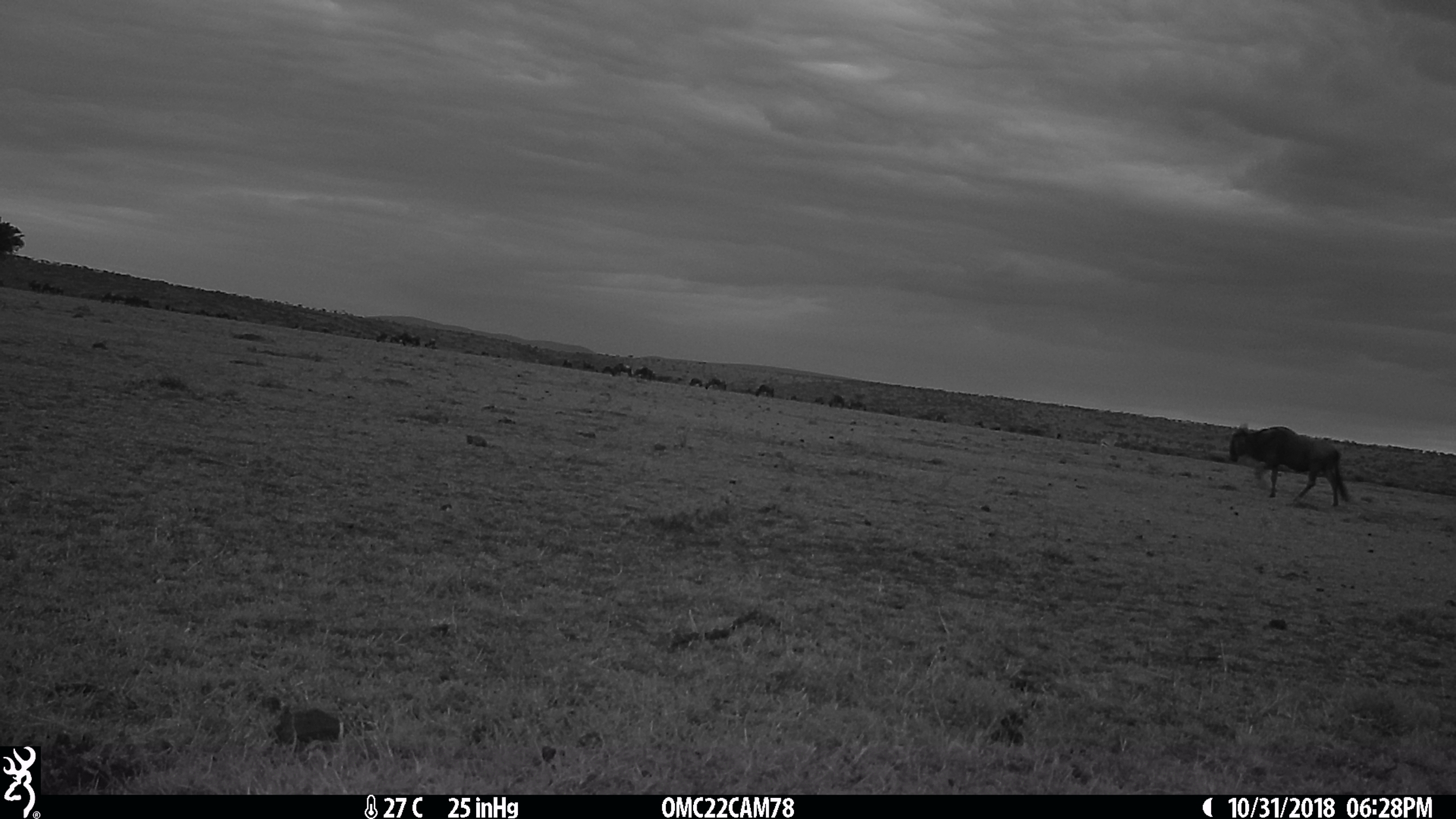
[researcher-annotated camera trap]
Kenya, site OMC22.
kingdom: Animalia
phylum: Chordata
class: Mammalia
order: Artiodactyla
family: Bovidae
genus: Connochaetes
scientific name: Connochaetes taurinus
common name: blue wildebeest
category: wildebeest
Wildebeest (blue wildebeest) (Connochaetes taurinus).